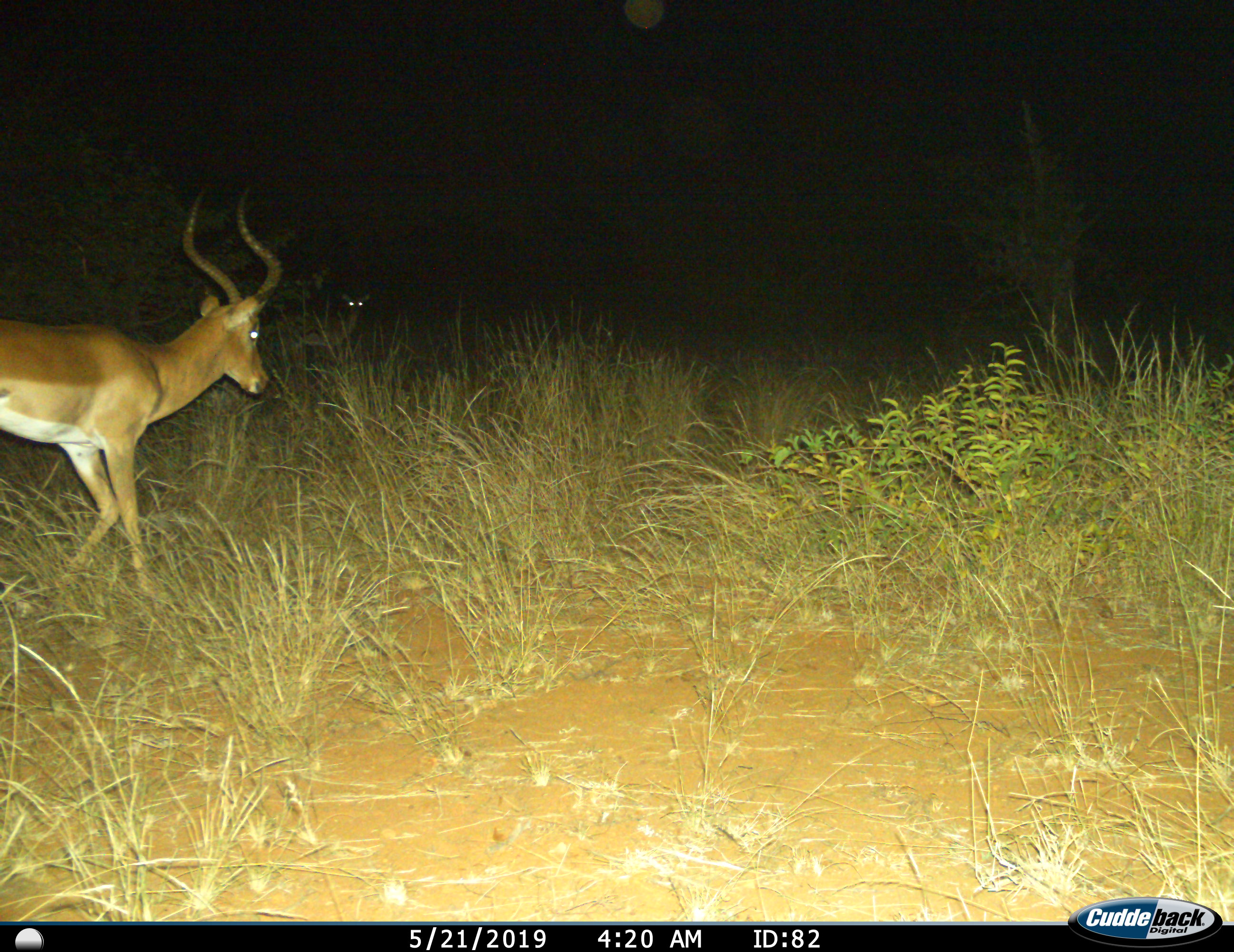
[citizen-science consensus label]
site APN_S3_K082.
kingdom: Animalia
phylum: Chordata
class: Mammalia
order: Artiodactyla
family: Bovidae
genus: Aepyceros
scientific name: Aepyceros melampus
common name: impala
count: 2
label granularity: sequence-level